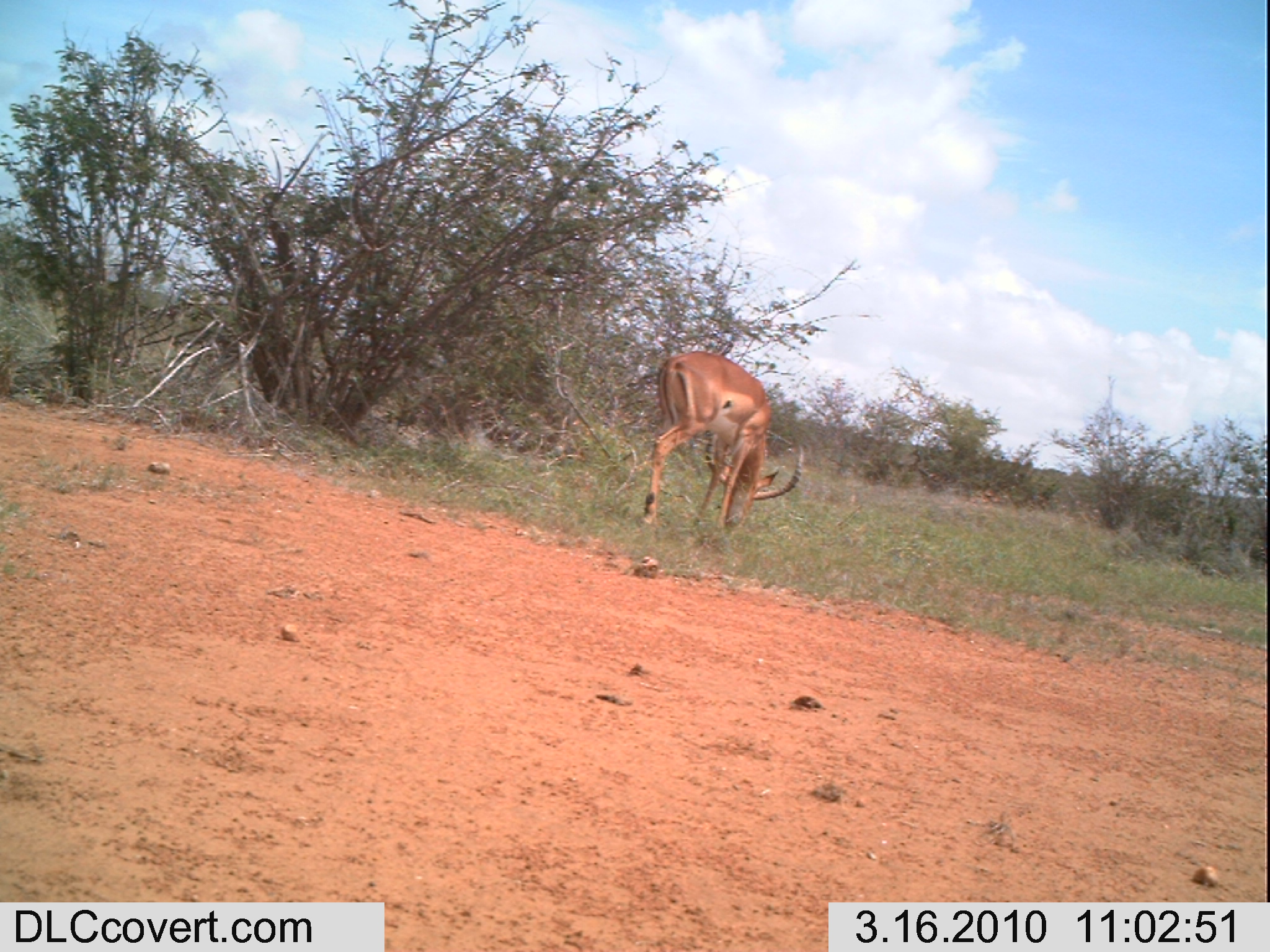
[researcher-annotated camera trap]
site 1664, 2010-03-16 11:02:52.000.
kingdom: Animalia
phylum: Chordata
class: Mammalia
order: Artiodactyla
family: Bovidae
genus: Aepyceros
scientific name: Aepyceros melampus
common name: impala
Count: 1.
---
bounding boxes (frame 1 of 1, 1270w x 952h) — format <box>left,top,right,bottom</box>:
aepyceros melampus: <box>641,350,805,534</box>